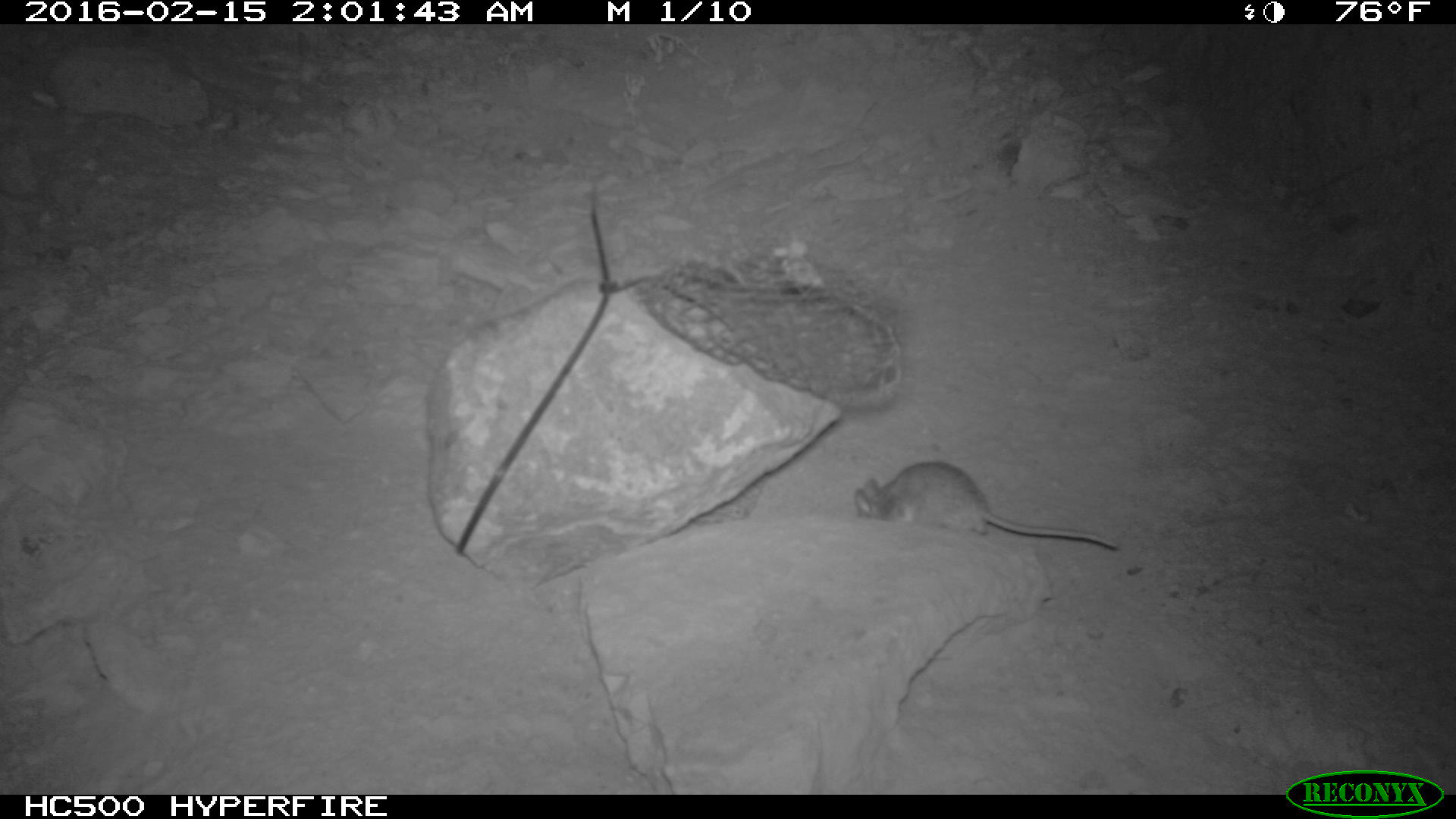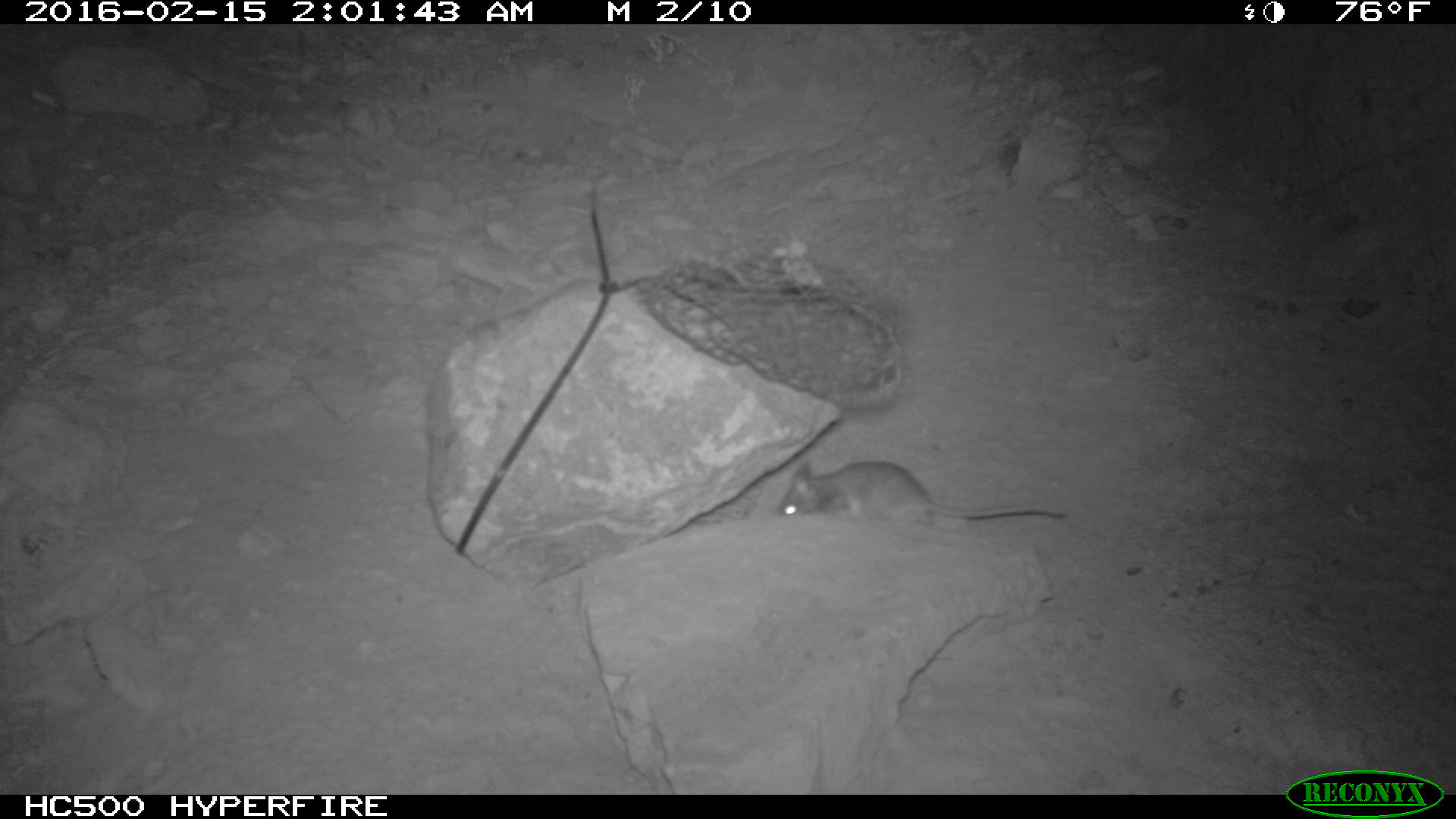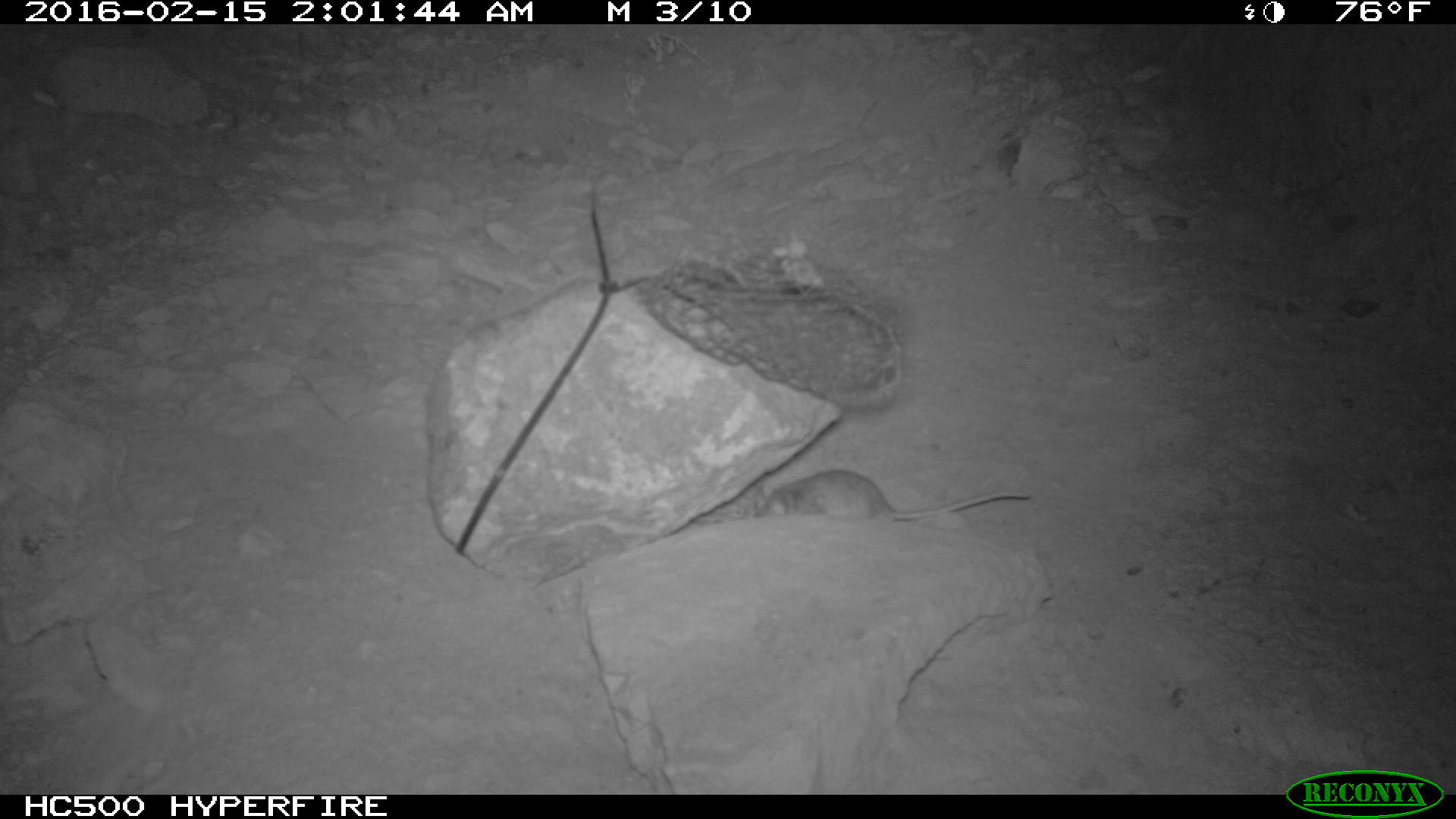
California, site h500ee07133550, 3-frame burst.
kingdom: Animalia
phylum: Chordata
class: Mammalia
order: Rodentia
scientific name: Rodentia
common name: rodent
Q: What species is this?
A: Rodent (Rodentia).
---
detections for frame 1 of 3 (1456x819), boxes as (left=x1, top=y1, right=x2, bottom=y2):
rodent: (left=854, top=460, right=1119, bottom=551)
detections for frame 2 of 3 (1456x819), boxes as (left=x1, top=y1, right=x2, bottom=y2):
rodent: (left=777, top=462, right=1065, bottom=526)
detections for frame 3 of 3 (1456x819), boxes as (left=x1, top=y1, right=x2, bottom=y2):
rodent: (left=745, top=467, right=1034, bottom=522)